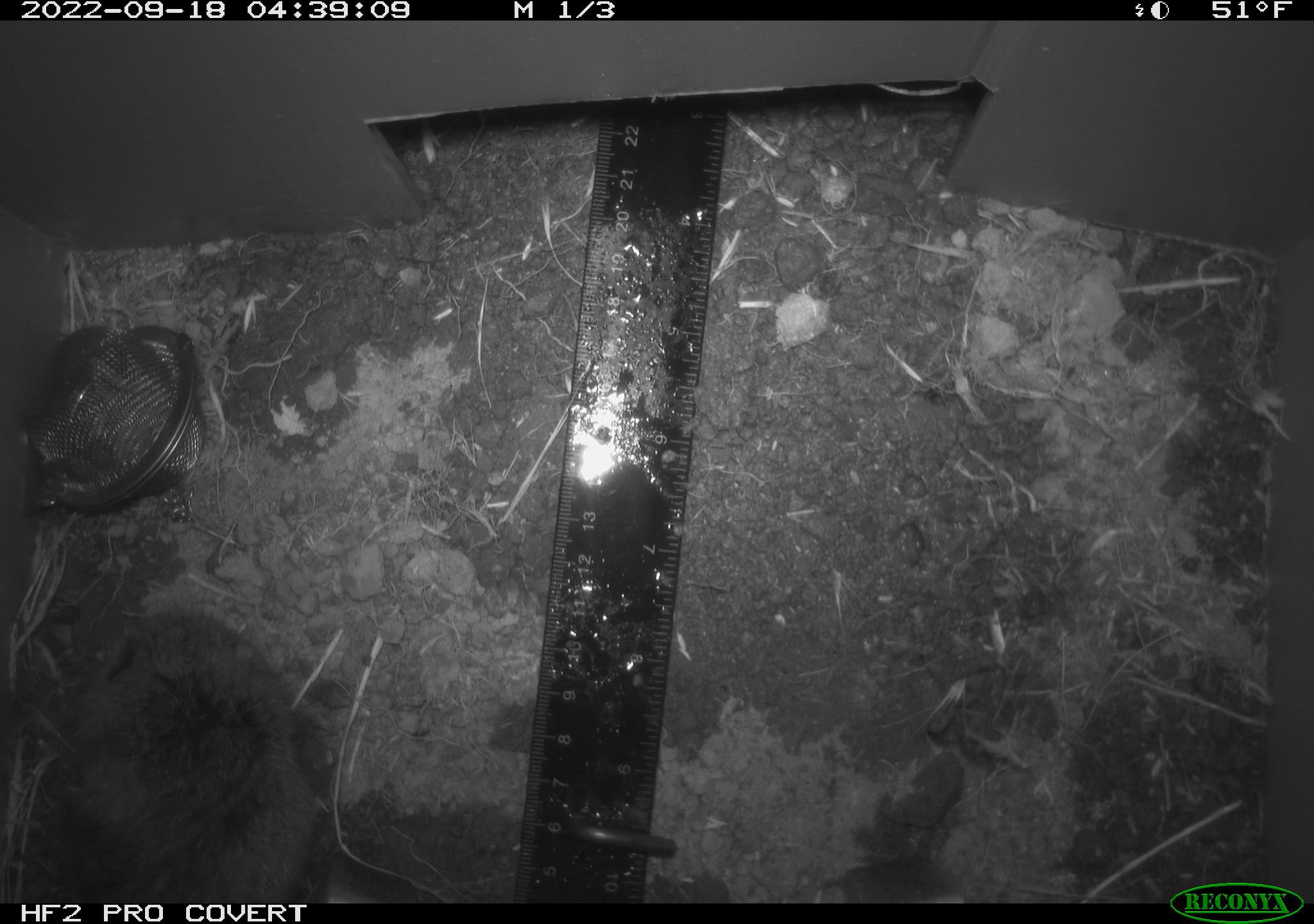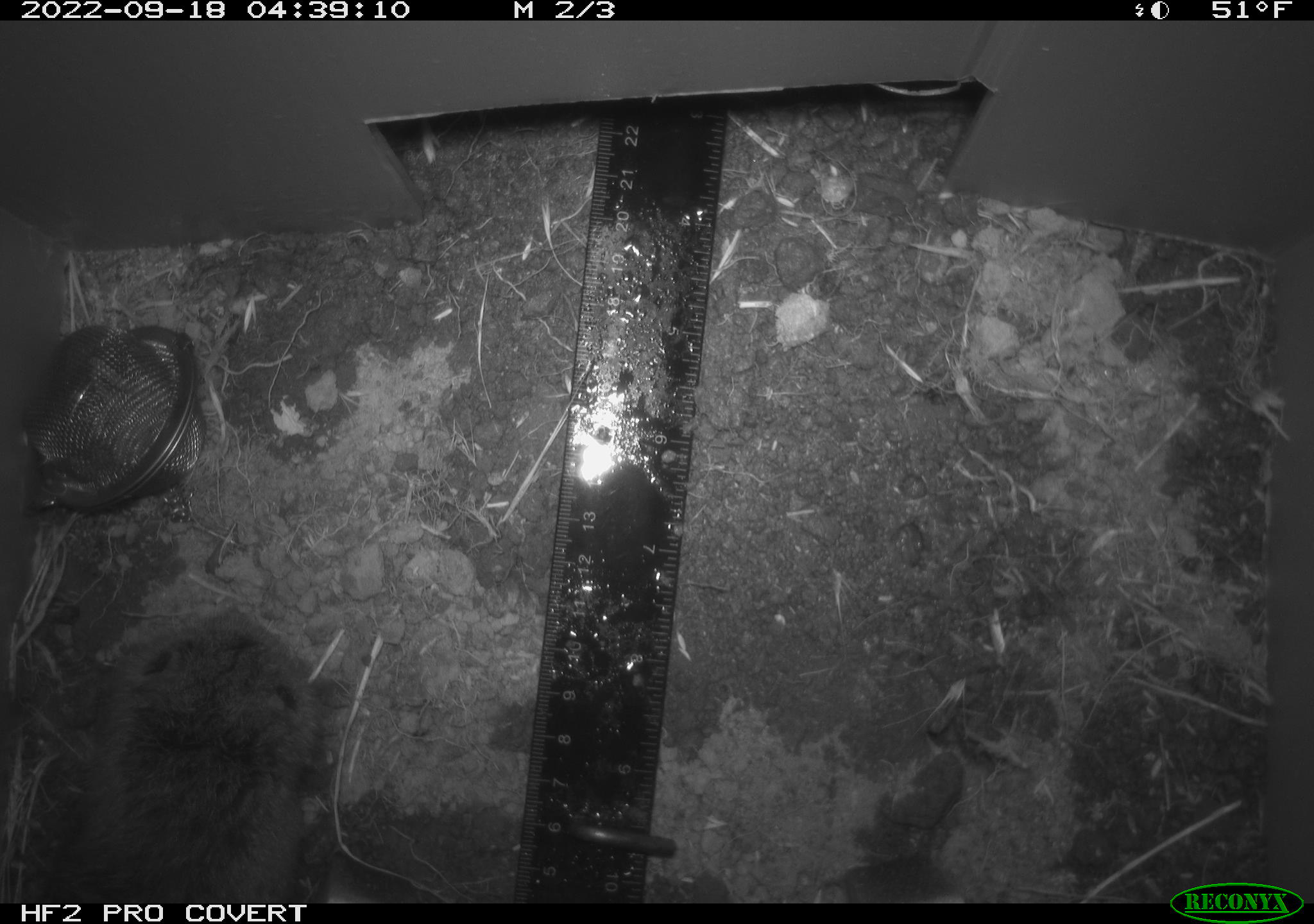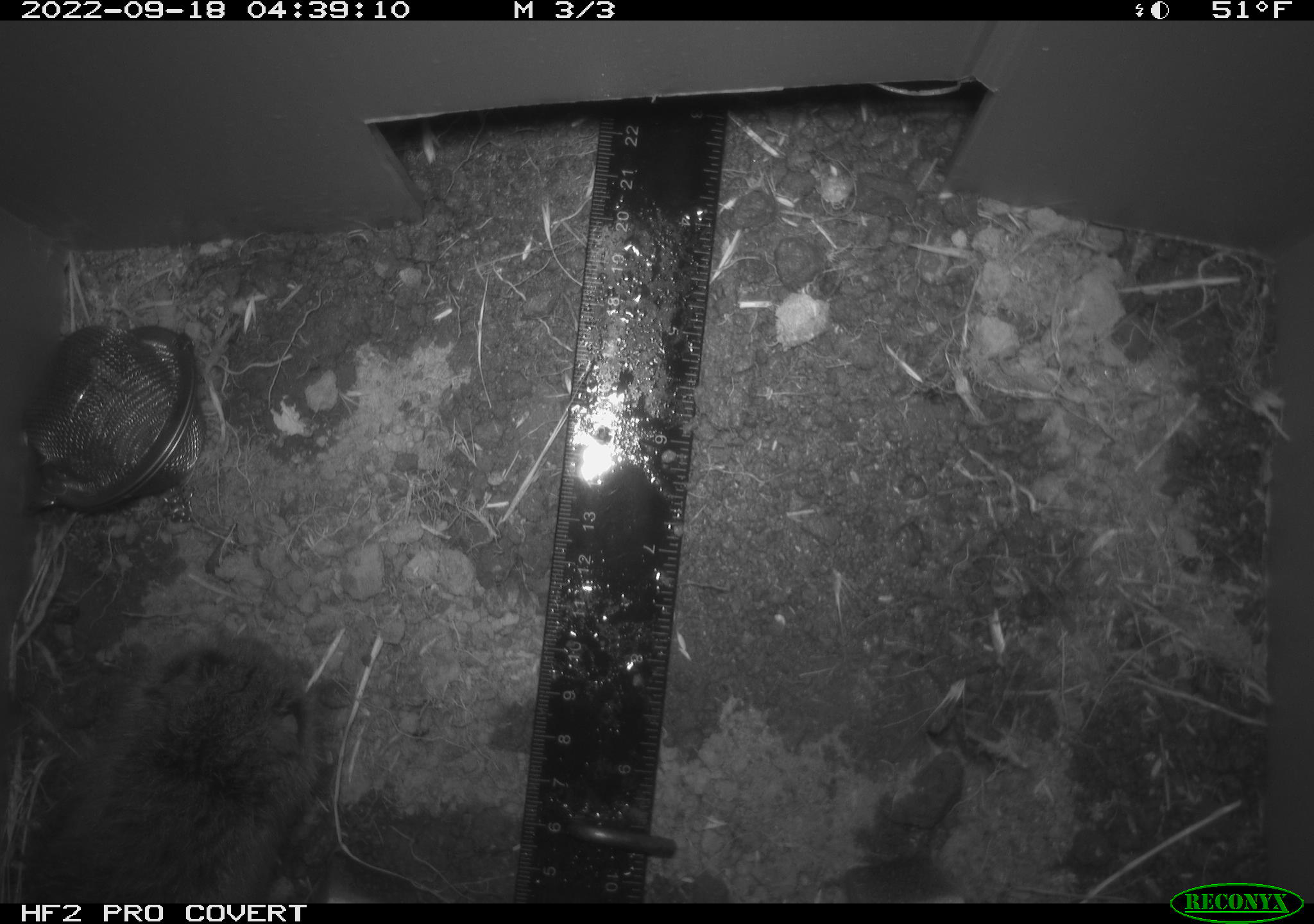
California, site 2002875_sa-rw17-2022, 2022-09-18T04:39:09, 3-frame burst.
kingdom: Animalia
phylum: Chordata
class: Mammalia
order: Rodentia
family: Cricetidae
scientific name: Arvicolinae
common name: voles, lemmings, and muskrats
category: arvicolinae subfamily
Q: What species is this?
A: Arvicolinae subfamily (voles, lemmings, and muskrats) (Arvicolinae).